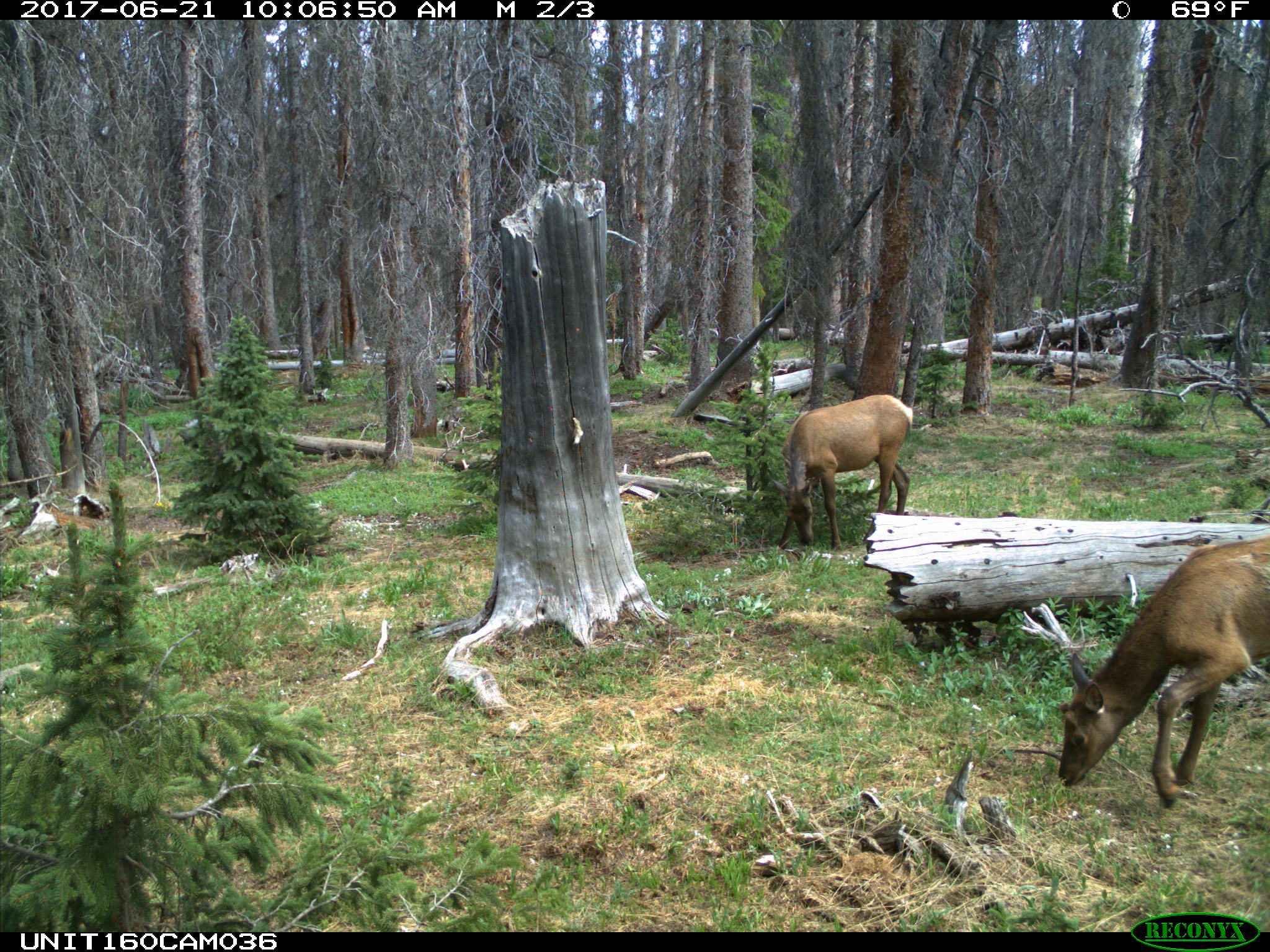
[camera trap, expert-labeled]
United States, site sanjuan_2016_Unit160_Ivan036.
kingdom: Animalia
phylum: Chordata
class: Mammalia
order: Artiodactyla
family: Cervidae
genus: Cervus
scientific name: Cervus elaphus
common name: red deer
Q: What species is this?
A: Cervus elaphus (red deer).